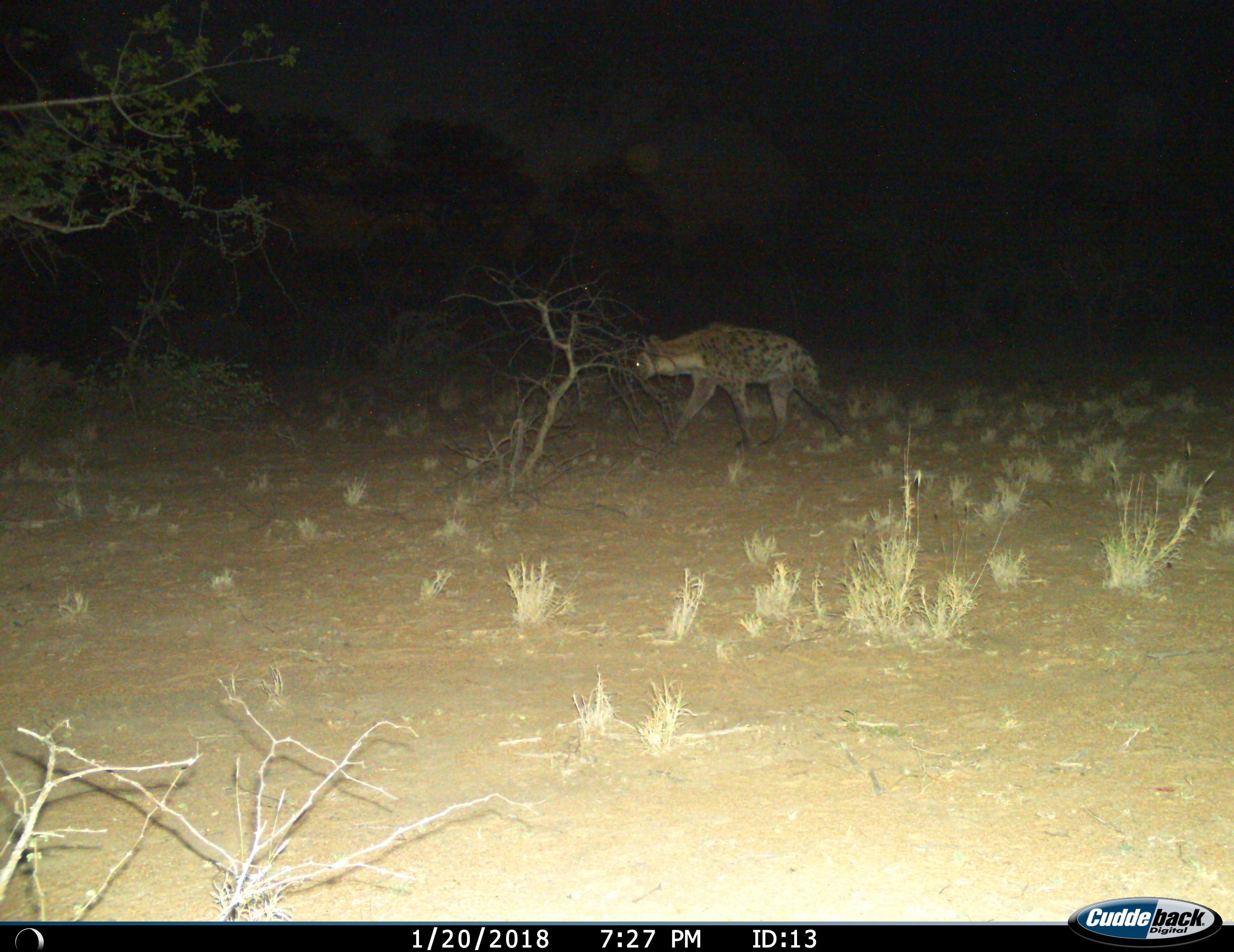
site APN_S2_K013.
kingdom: Animalia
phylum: Chordata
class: Mammalia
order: Carnivora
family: Hyaenidae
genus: Crocuta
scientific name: Crocuta crocuta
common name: spotted hyena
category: hyenaspotted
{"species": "hyenaspotted (spotted hyena) (Crocuta crocuta)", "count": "1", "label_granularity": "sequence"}